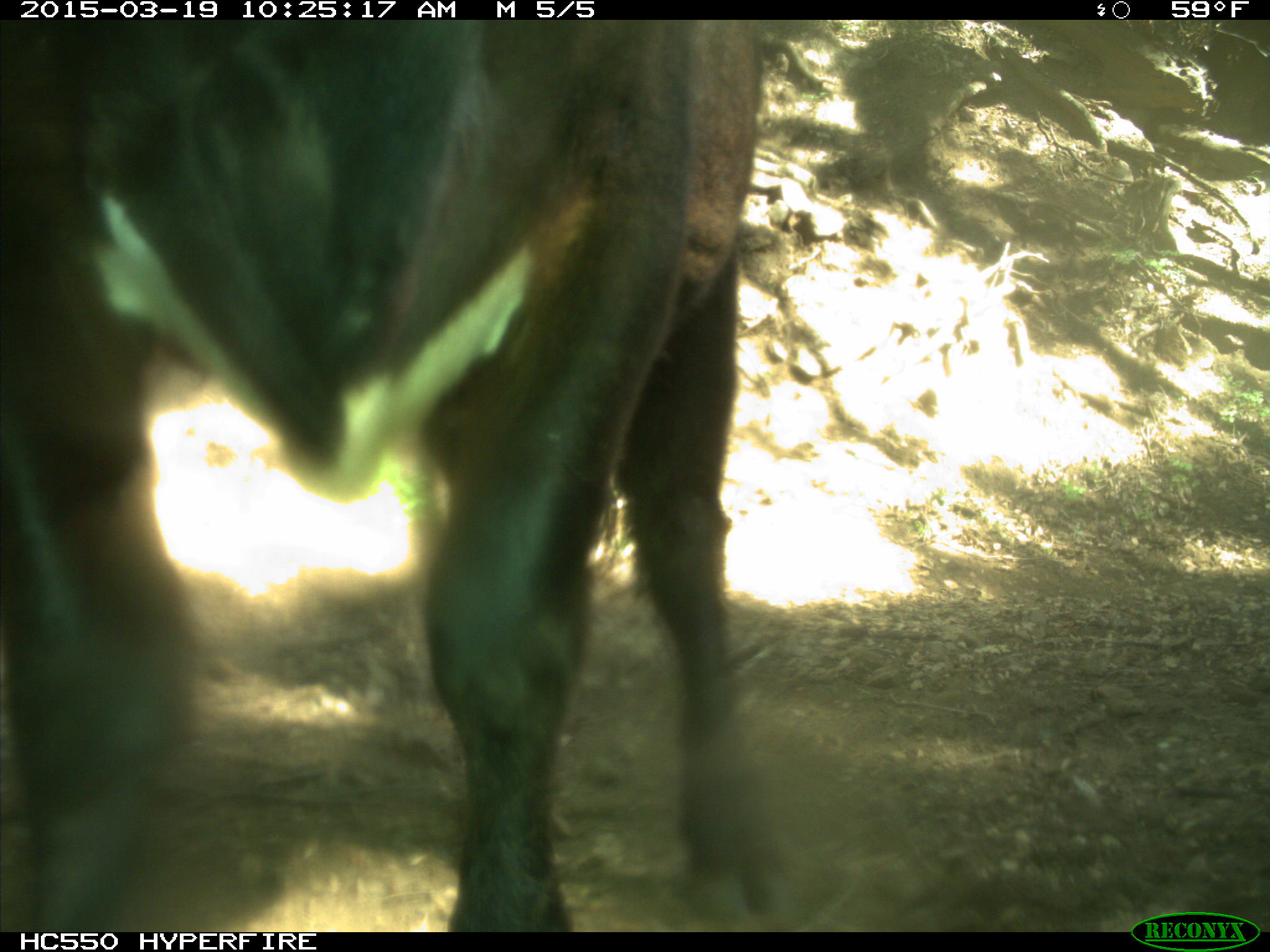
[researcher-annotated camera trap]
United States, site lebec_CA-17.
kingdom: Animalia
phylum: Chordata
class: Mammalia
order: Artiodactyla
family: Bovidae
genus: Bos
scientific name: Bos taurus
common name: domestic cow